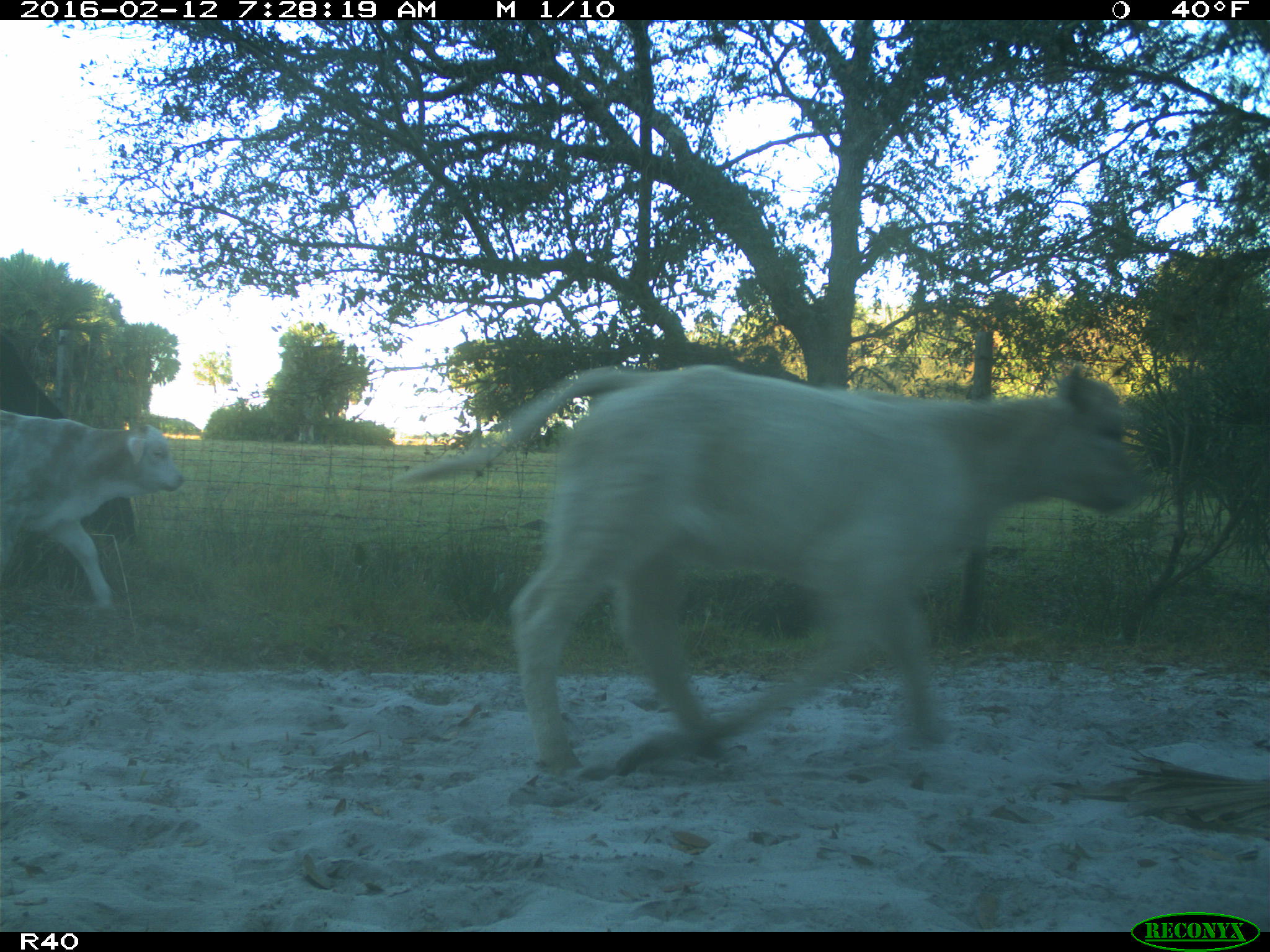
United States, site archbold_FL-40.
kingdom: Animalia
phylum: Chordata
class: Mammalia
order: Artiodactyla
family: Bovidae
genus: Bos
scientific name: Bos taurus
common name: domestic cow